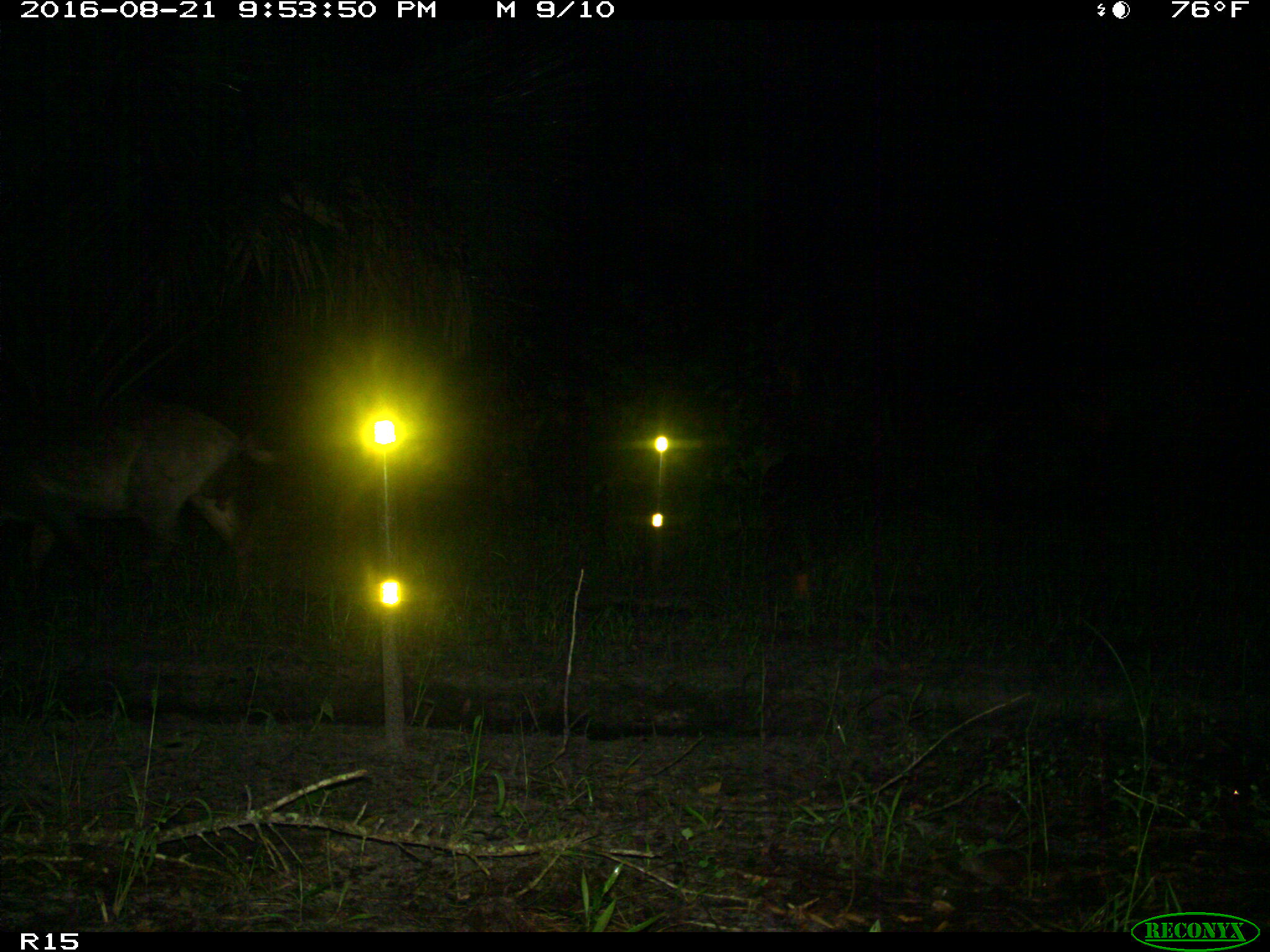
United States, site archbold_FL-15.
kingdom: Animalia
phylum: Chordata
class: Mammalia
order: Artiodactyla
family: Suidae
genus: Sus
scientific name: Sus scrofa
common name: wild boar